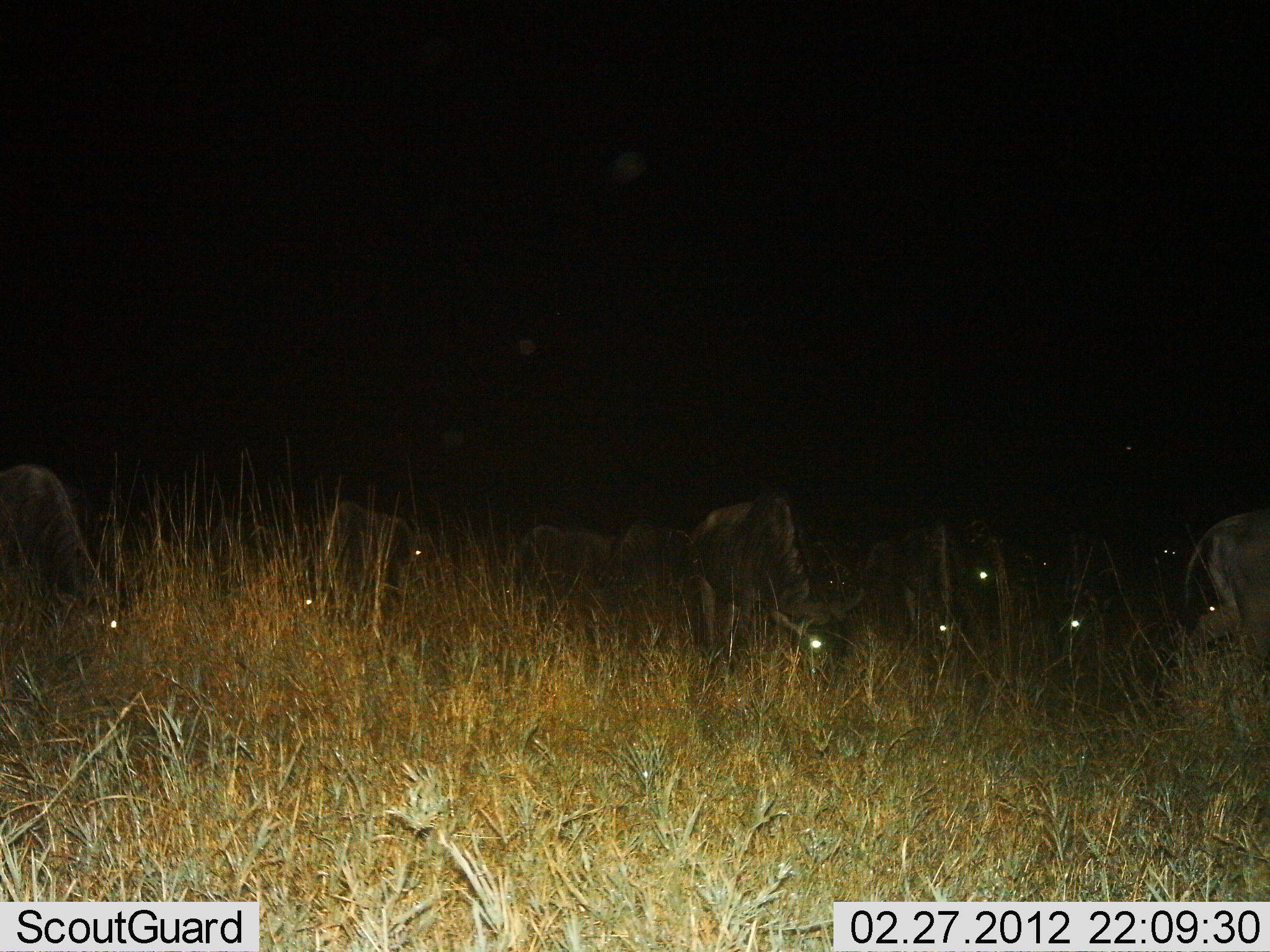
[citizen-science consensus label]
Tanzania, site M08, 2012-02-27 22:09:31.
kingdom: Animalia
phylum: Chordata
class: Mammalia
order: Artiodactyla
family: Bovidae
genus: Connochaetes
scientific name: Connochaetes taurinus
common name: blue wildebeest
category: wildebeest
Wildebeest (blue wildebeest) (Connochaetes taurinus), count 11-50. Behavior (volunteer vote fractions): standing 29%, resting 10%, moving 5%, interacting 0%. Young present (vote fraction): 10%. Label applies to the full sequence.